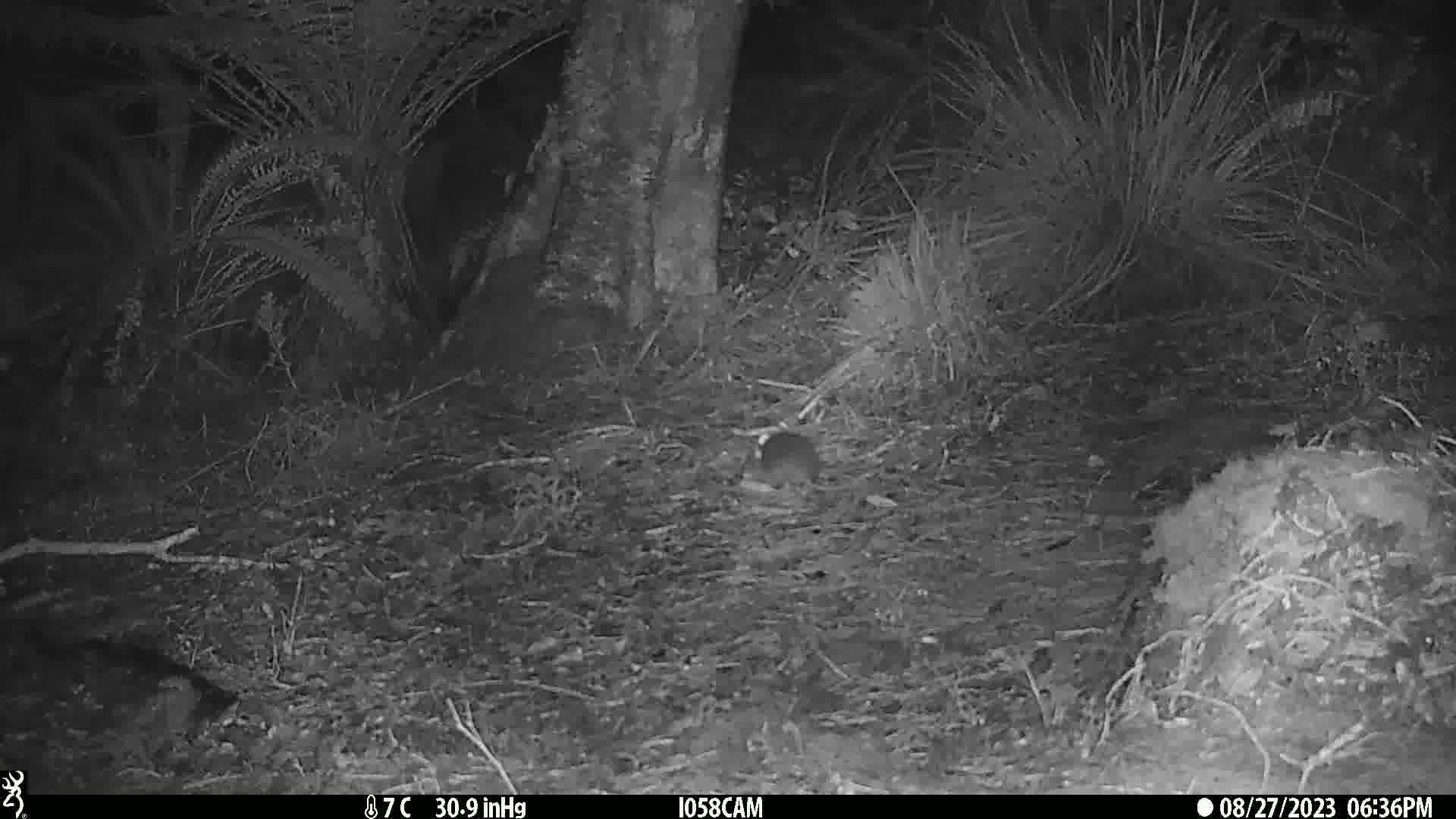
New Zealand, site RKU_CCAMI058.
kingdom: Animalia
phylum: Chordata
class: Mammalia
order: Rodentia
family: Muridae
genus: Rattus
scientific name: Rattus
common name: rat